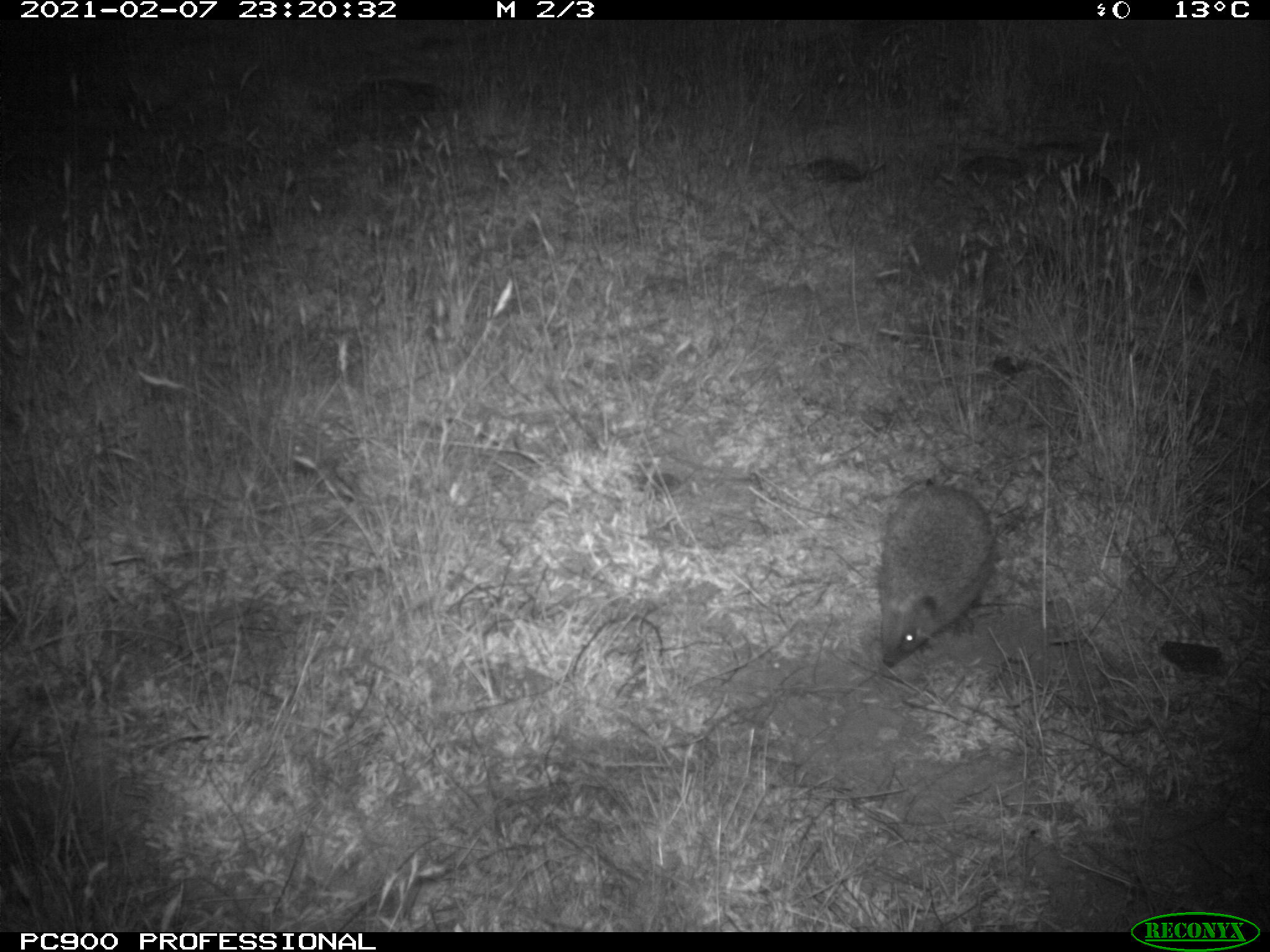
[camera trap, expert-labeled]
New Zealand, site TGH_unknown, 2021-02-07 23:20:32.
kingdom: Animalia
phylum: Chordata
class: Mammalia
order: Eulipotyphla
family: Erinaceidae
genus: Erinaceus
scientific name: Erinaceus europaeus europaeus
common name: european hedgehog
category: hedgehog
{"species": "hedgehog (european hedgehog) (Erinaceus europaeus europaeus)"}